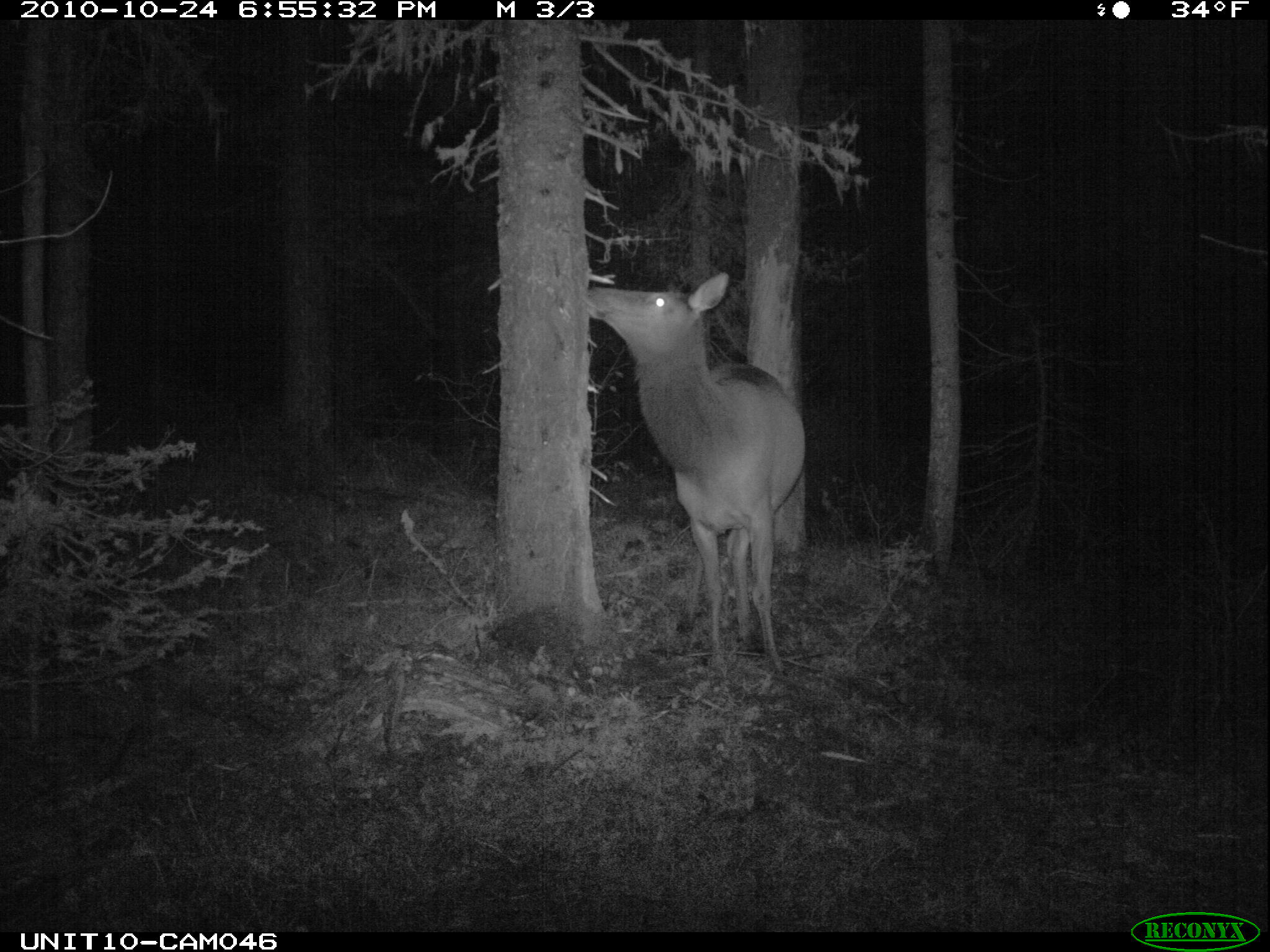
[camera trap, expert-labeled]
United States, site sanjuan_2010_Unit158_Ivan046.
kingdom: Animalia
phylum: Chordata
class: Mammalia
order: Artiodactyla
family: Cervidae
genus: Cervus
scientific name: Cervus elaphus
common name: red deer